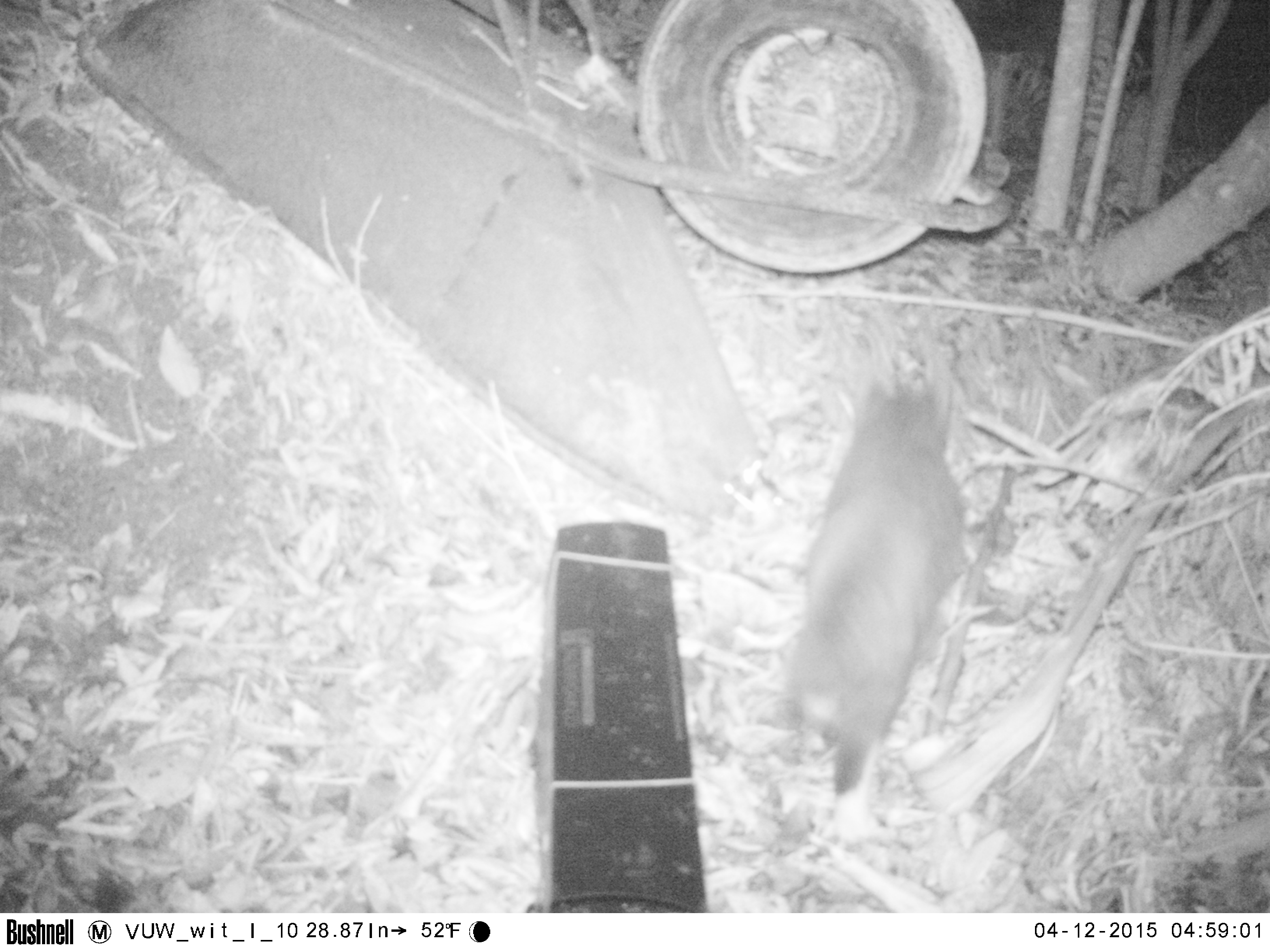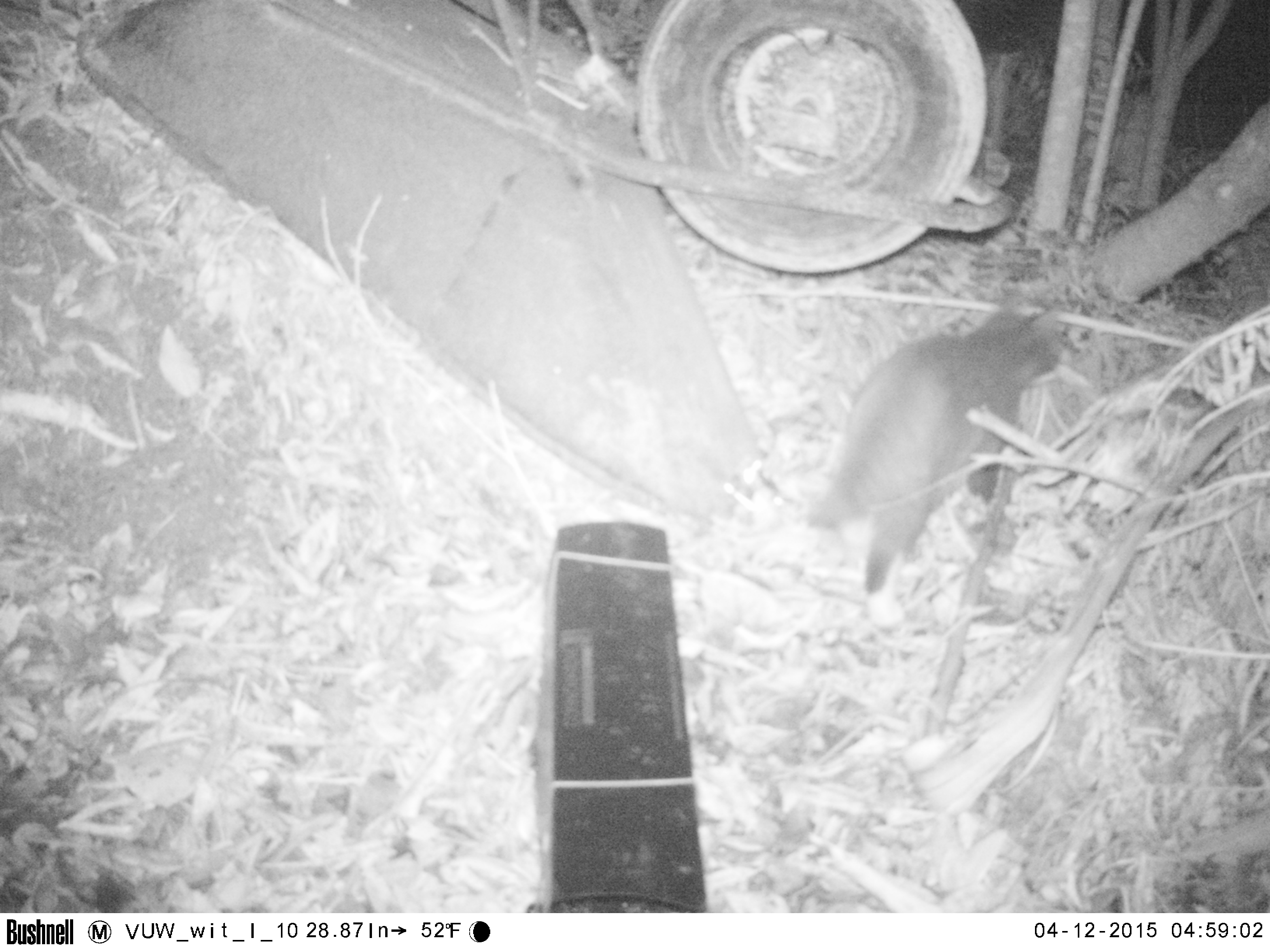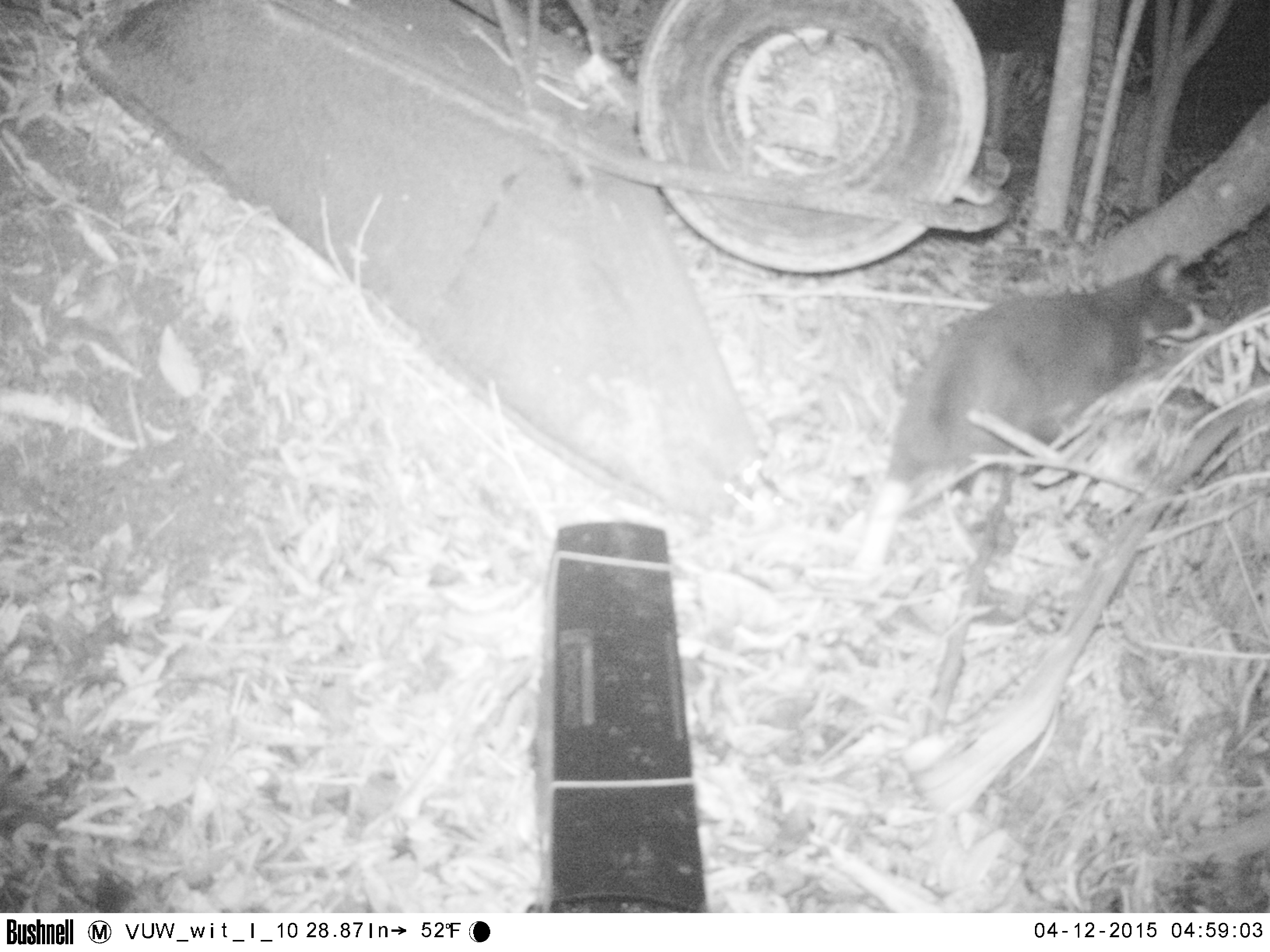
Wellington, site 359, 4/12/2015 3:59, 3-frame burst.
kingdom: Animalia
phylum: Chordata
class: Mammalia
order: Carnivora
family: Felidae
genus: Felis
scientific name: Felis catus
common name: cat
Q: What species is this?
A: Cat (Felis catus).